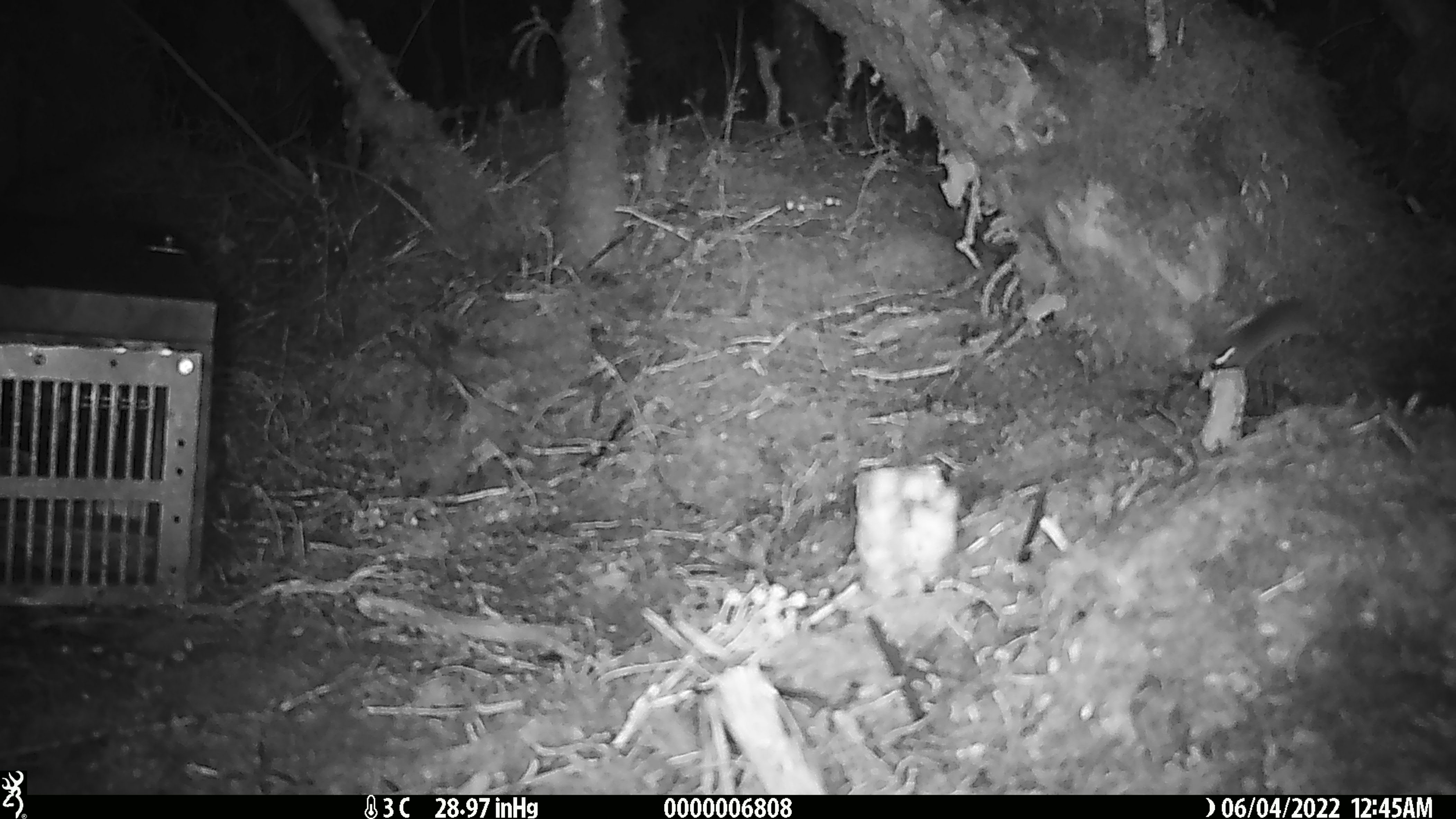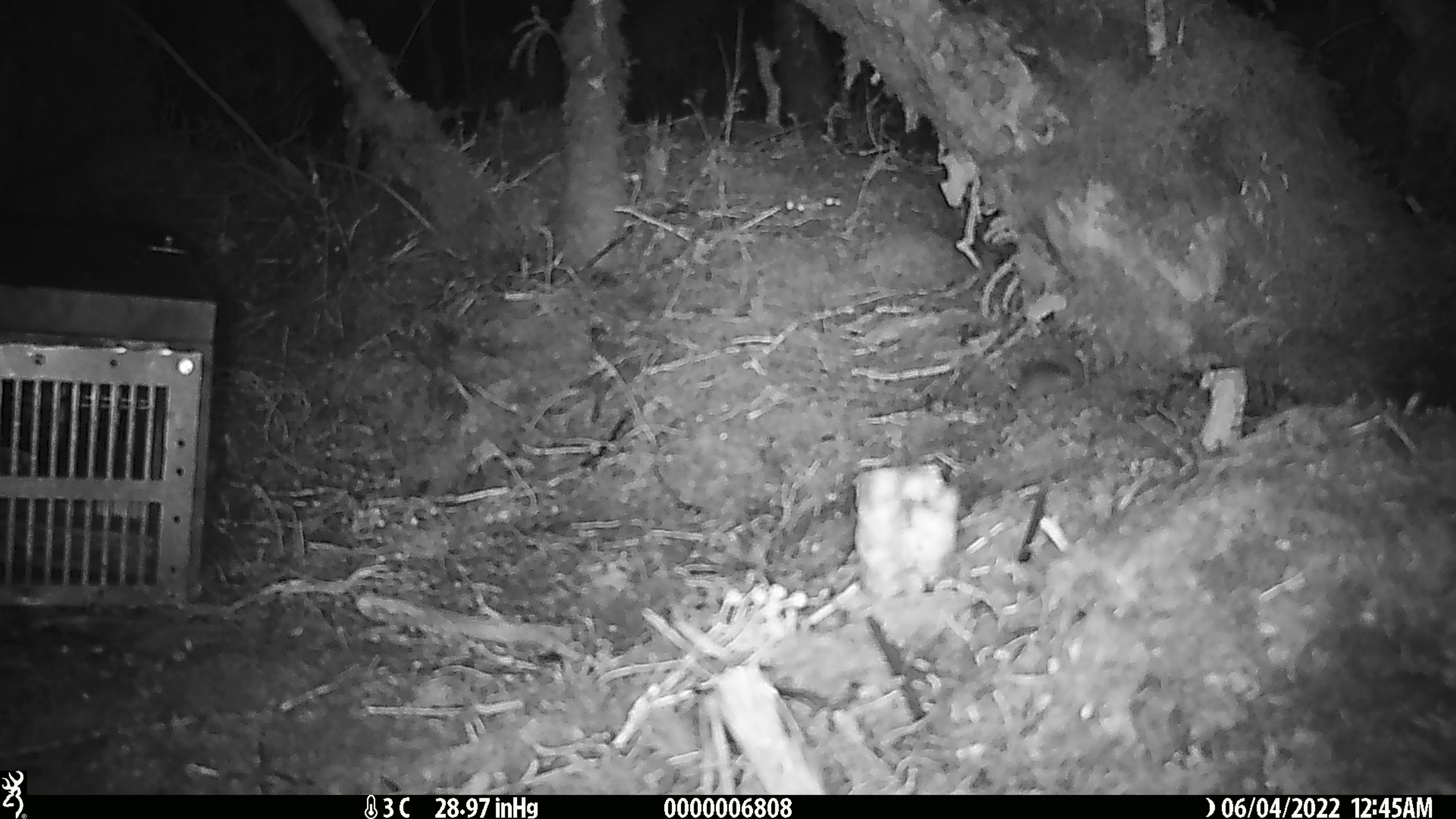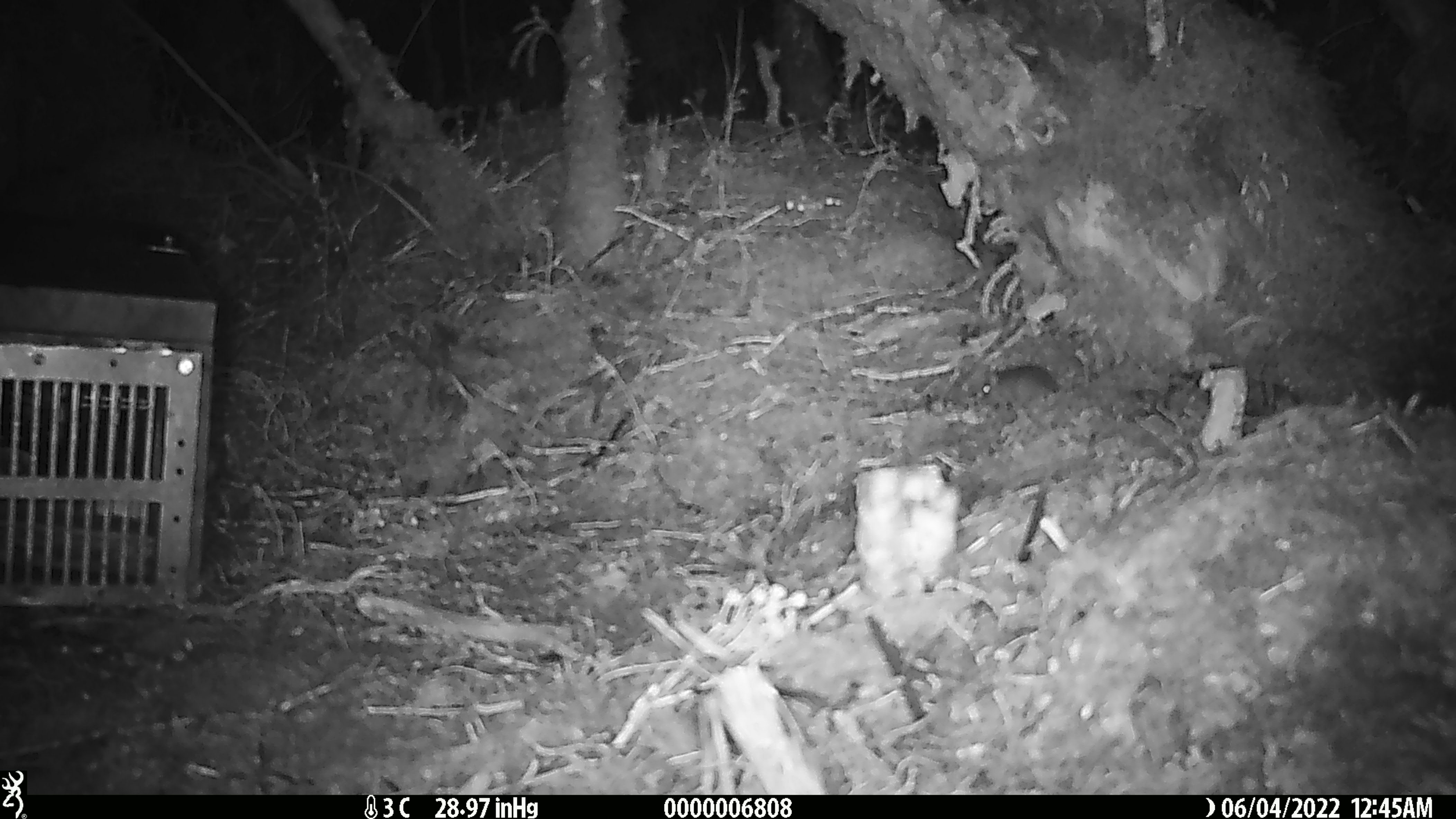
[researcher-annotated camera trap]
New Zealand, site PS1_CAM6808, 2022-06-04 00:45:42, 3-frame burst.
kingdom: Animalia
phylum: Chordata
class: Mammalia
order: Rodentia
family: Muridae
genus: Mus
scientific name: Mus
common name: mouse